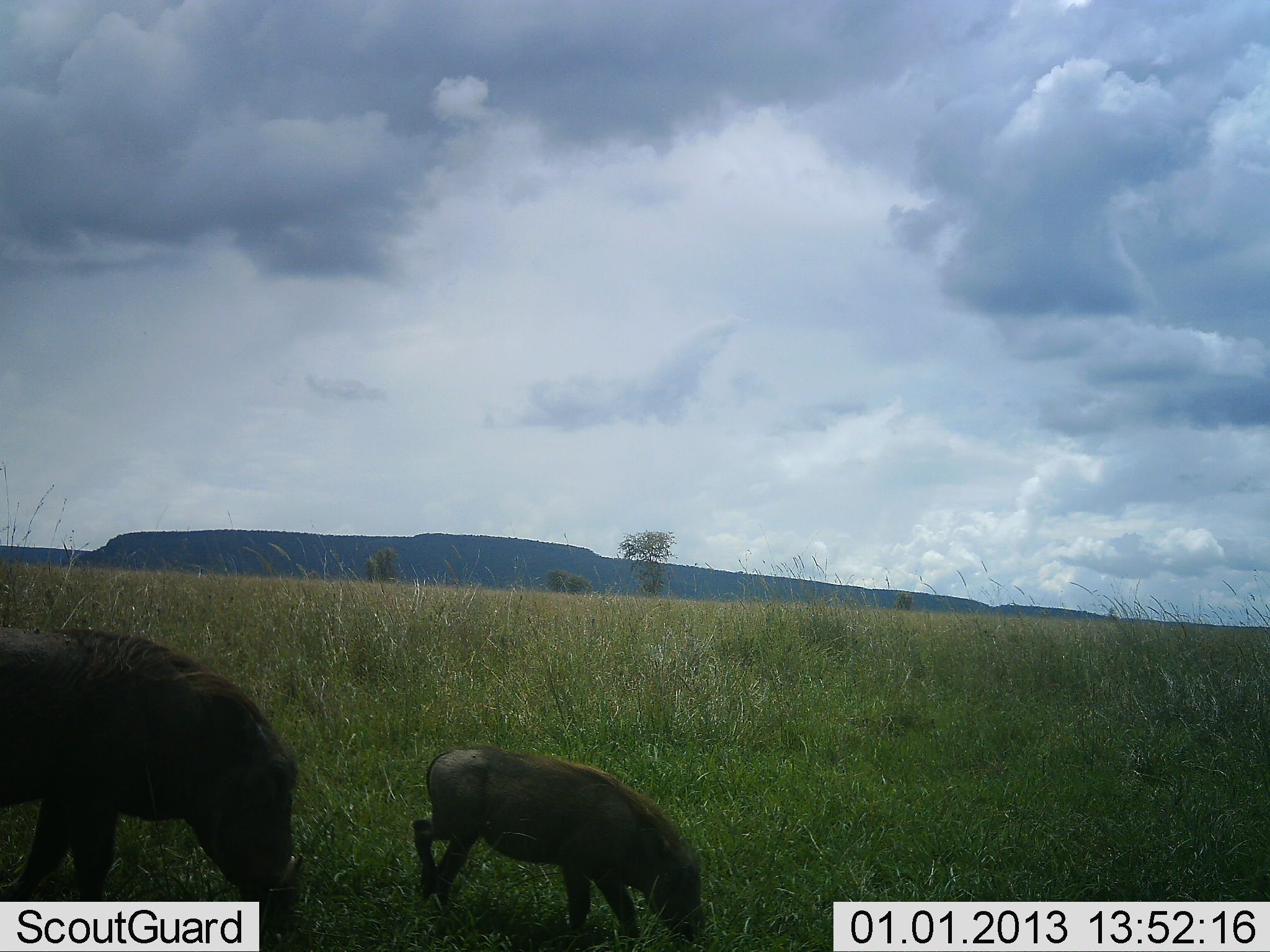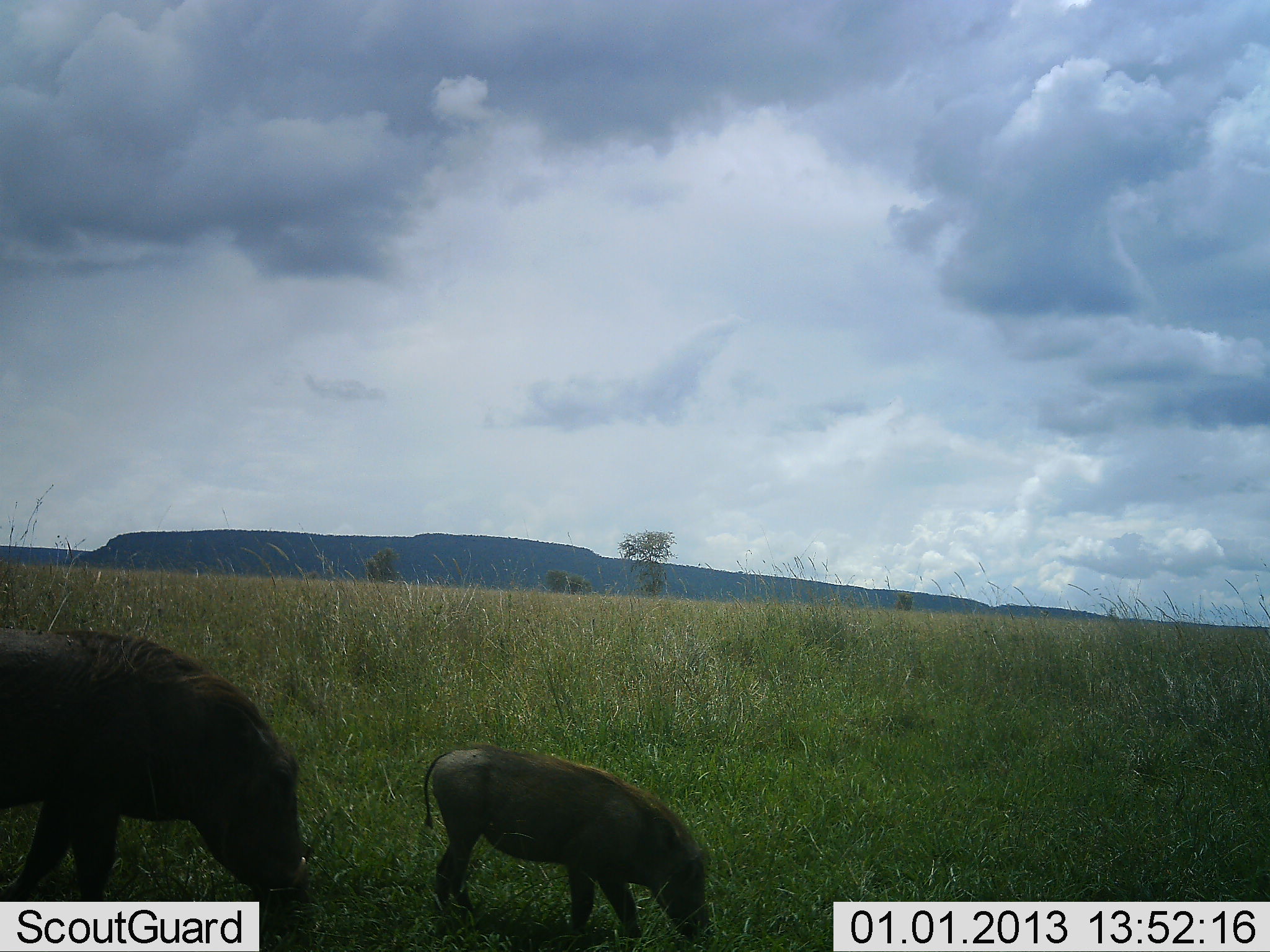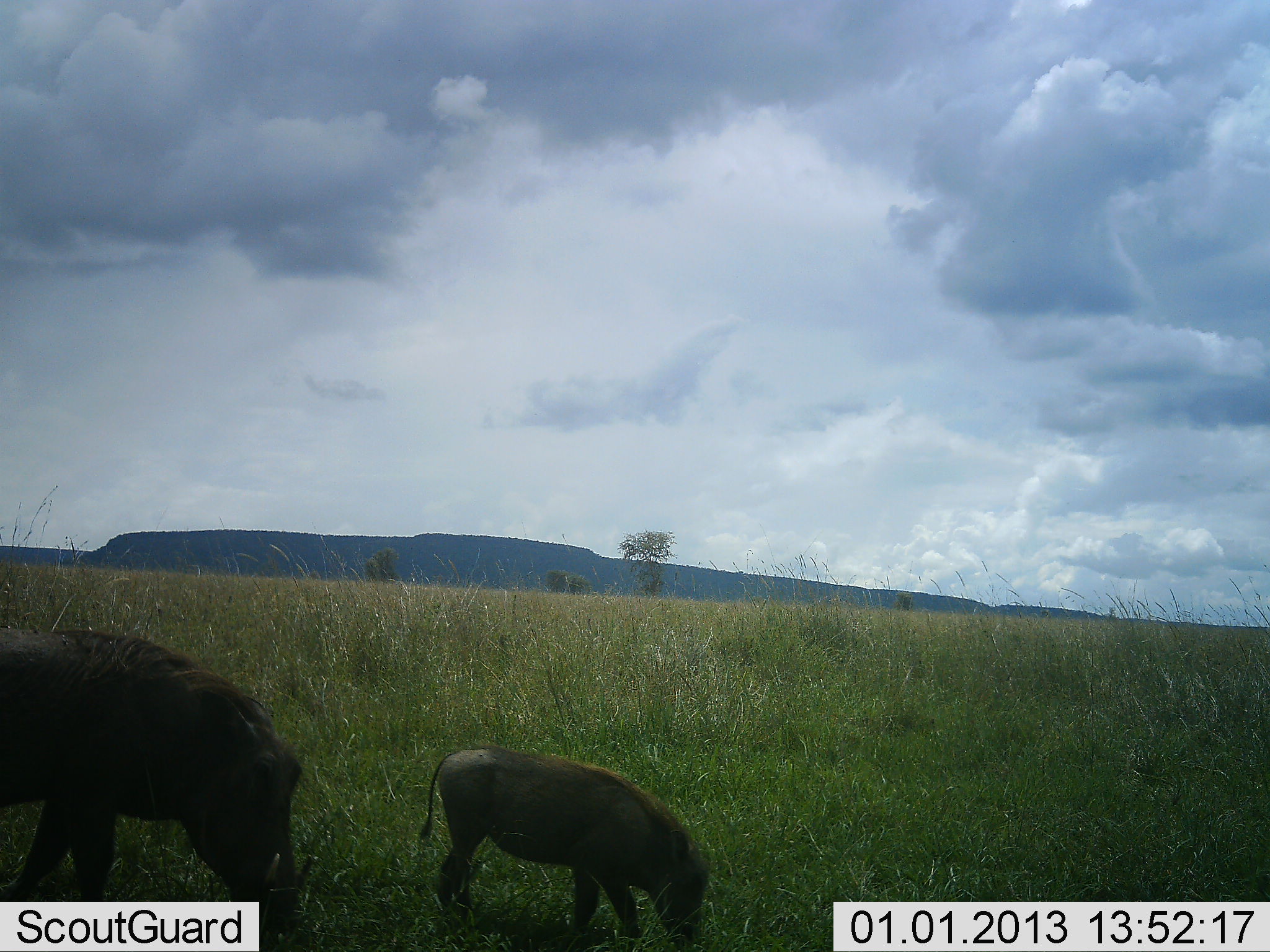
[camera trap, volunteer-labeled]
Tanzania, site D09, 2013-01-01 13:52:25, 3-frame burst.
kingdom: Animalia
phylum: Chordata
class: Mammalia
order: Artiodactyla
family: Suidae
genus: Phacochoerus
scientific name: Phacochoerus africanus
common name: warthog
Warthog (Phacochoerus africanus), count 2. Behavior (volunteer vote fractions): standing 30%, resting 0%, moving 0%, interacting 0%. Young present (vote fraction): 90%. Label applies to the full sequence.